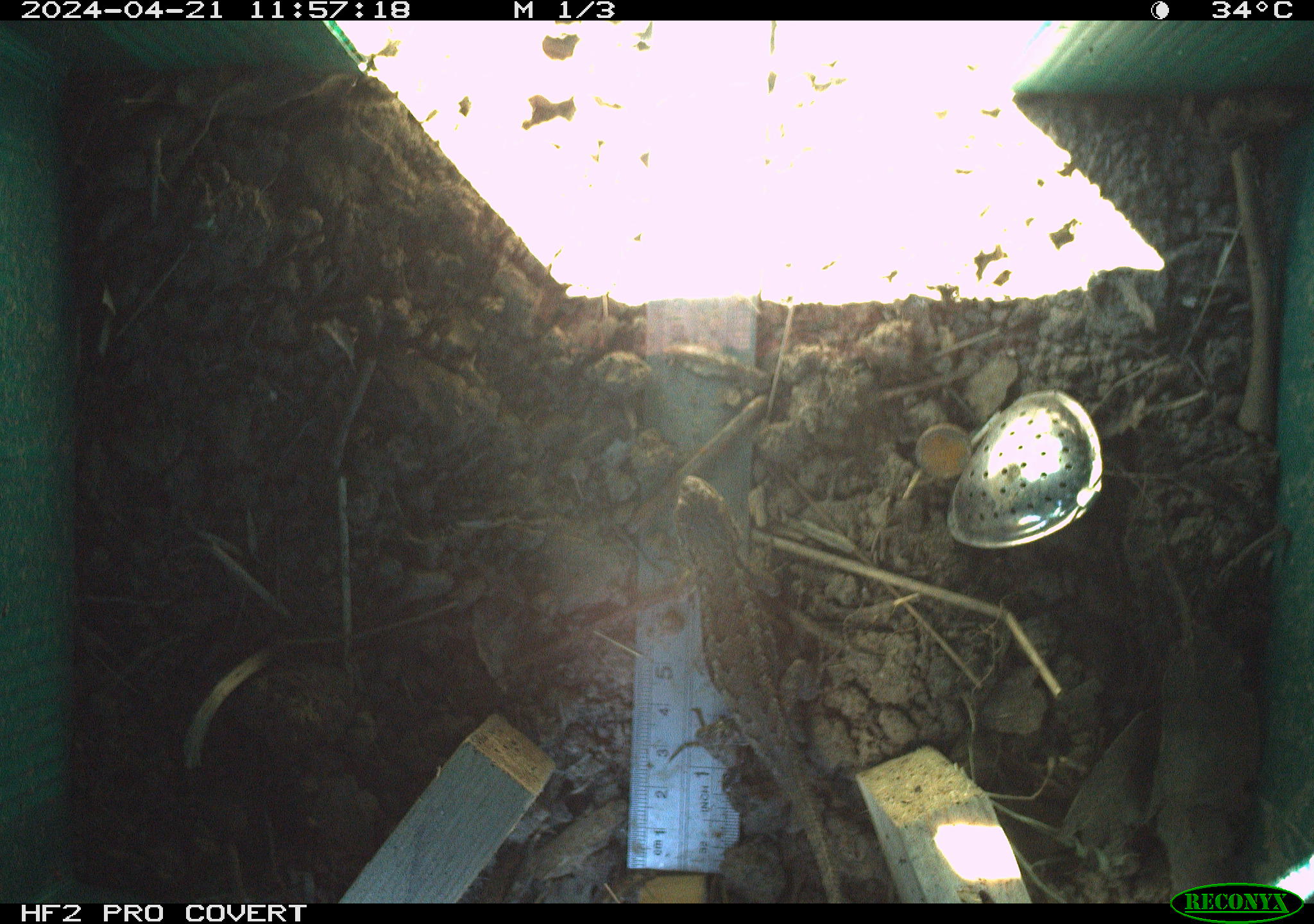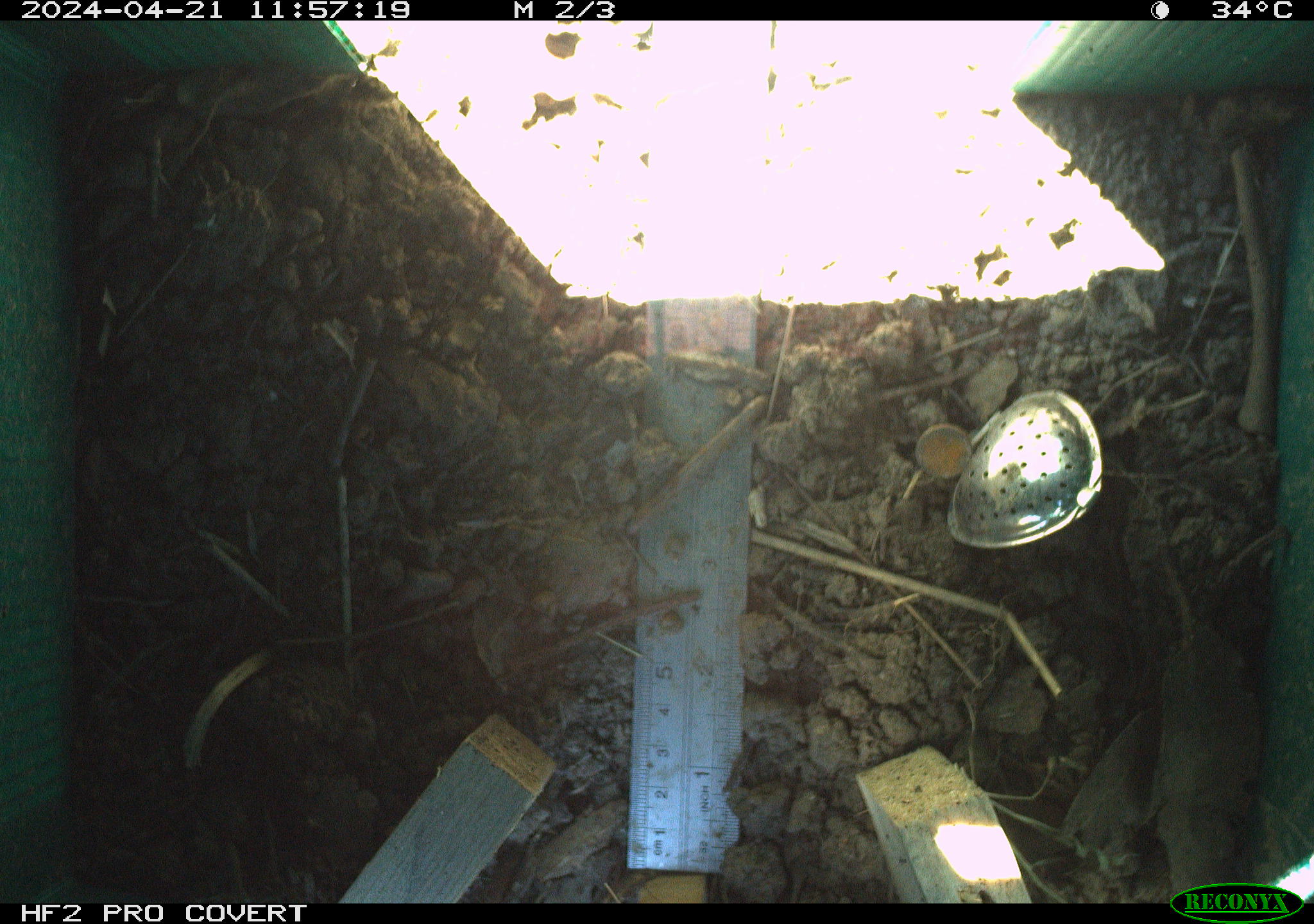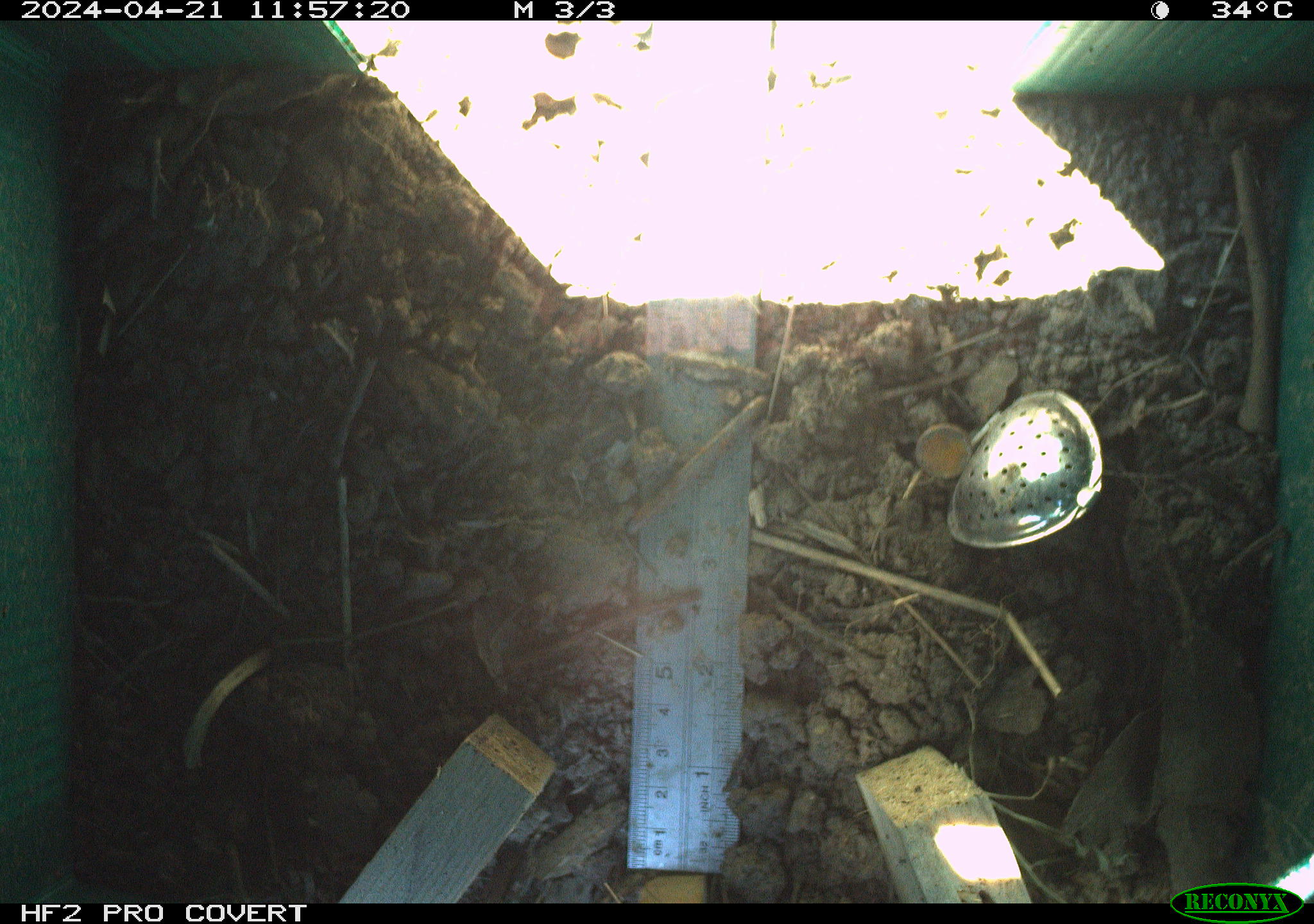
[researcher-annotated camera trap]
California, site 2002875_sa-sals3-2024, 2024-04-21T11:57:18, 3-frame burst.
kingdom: Animalia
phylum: Chordata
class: Reptilia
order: Squamata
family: Phrynosomatidae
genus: Sceloporus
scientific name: Sceloporus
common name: spiny lizards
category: sceloporus species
Sceloporus species (spiny lizards) (Sceloporus).